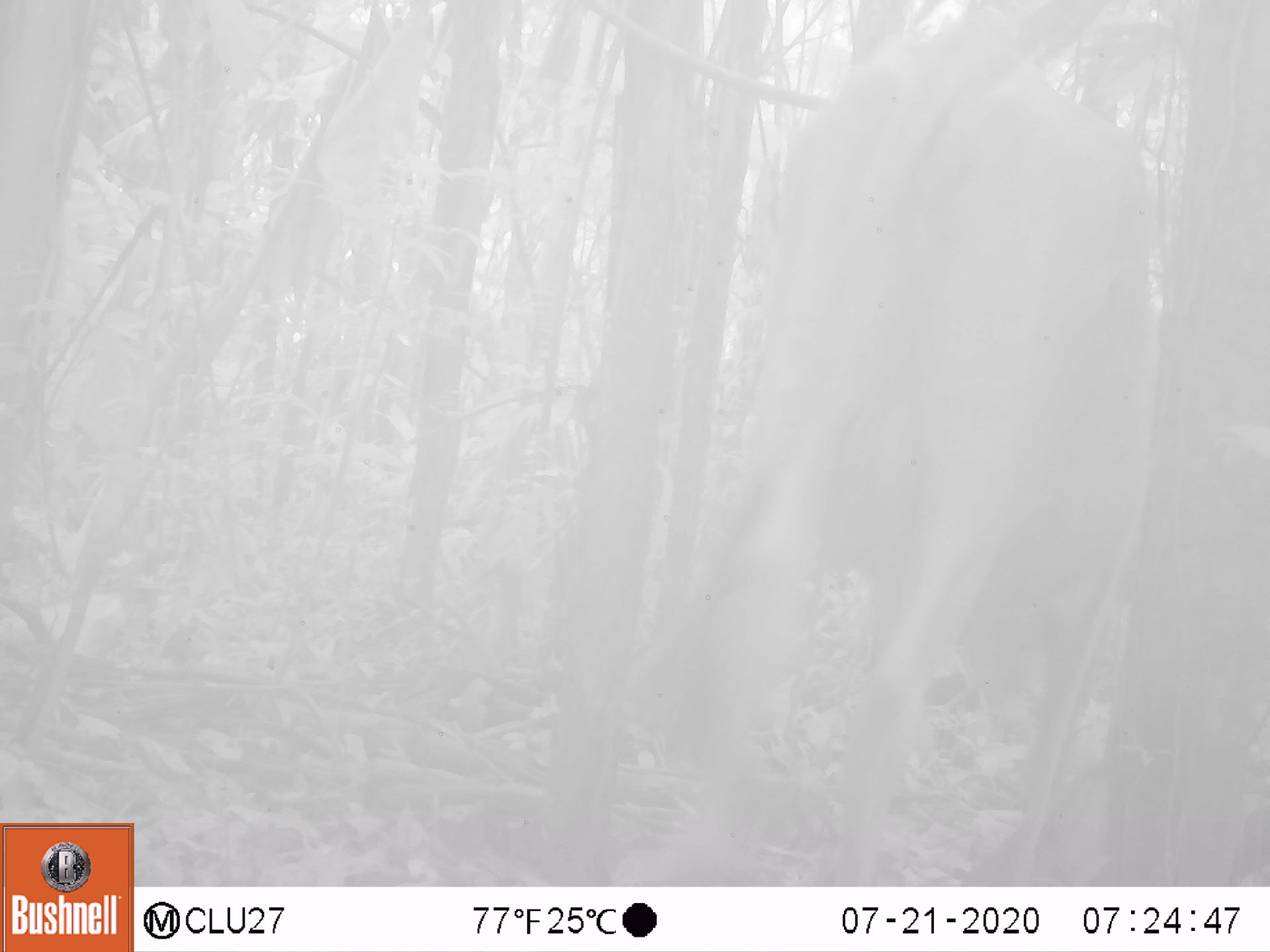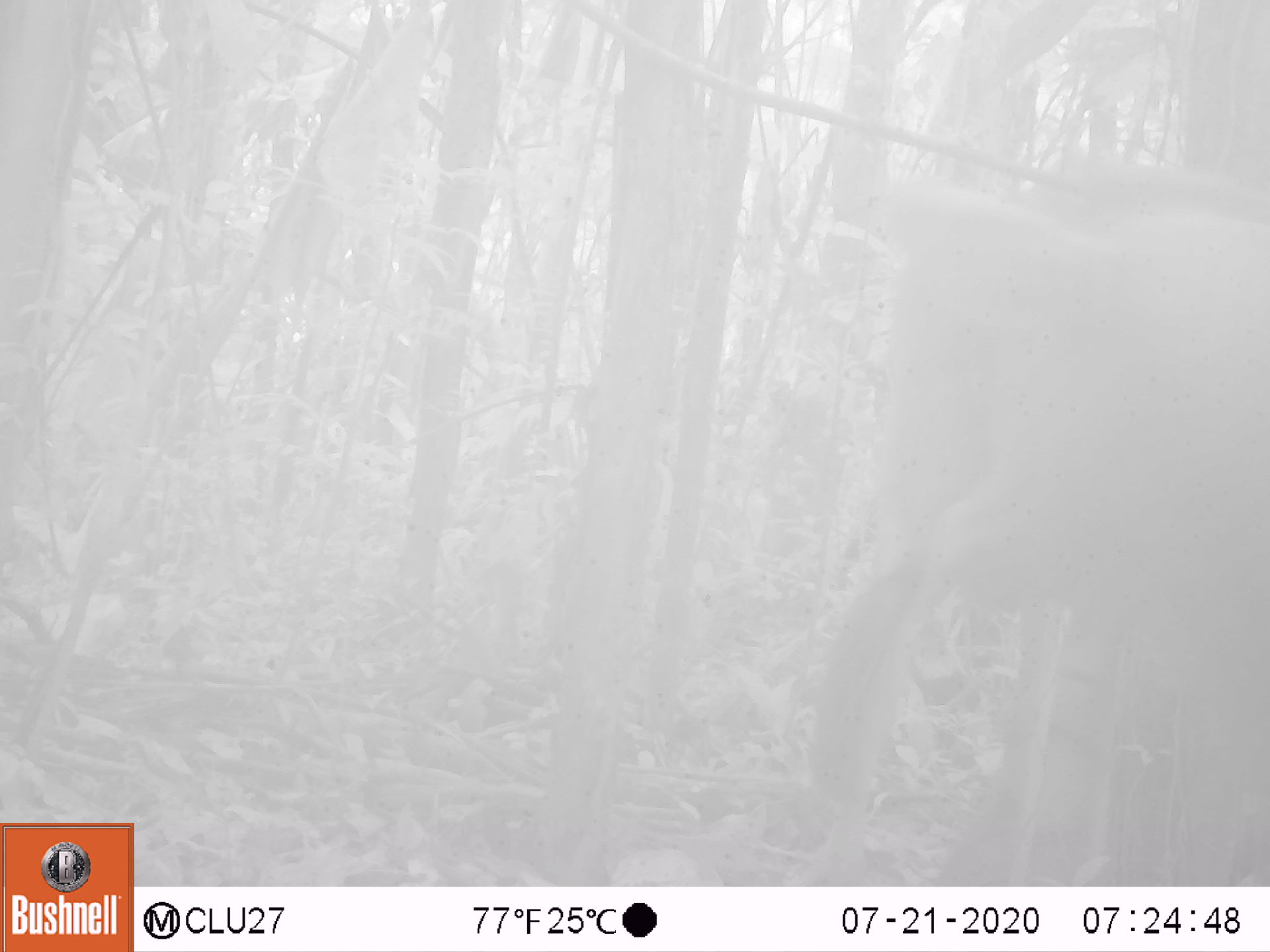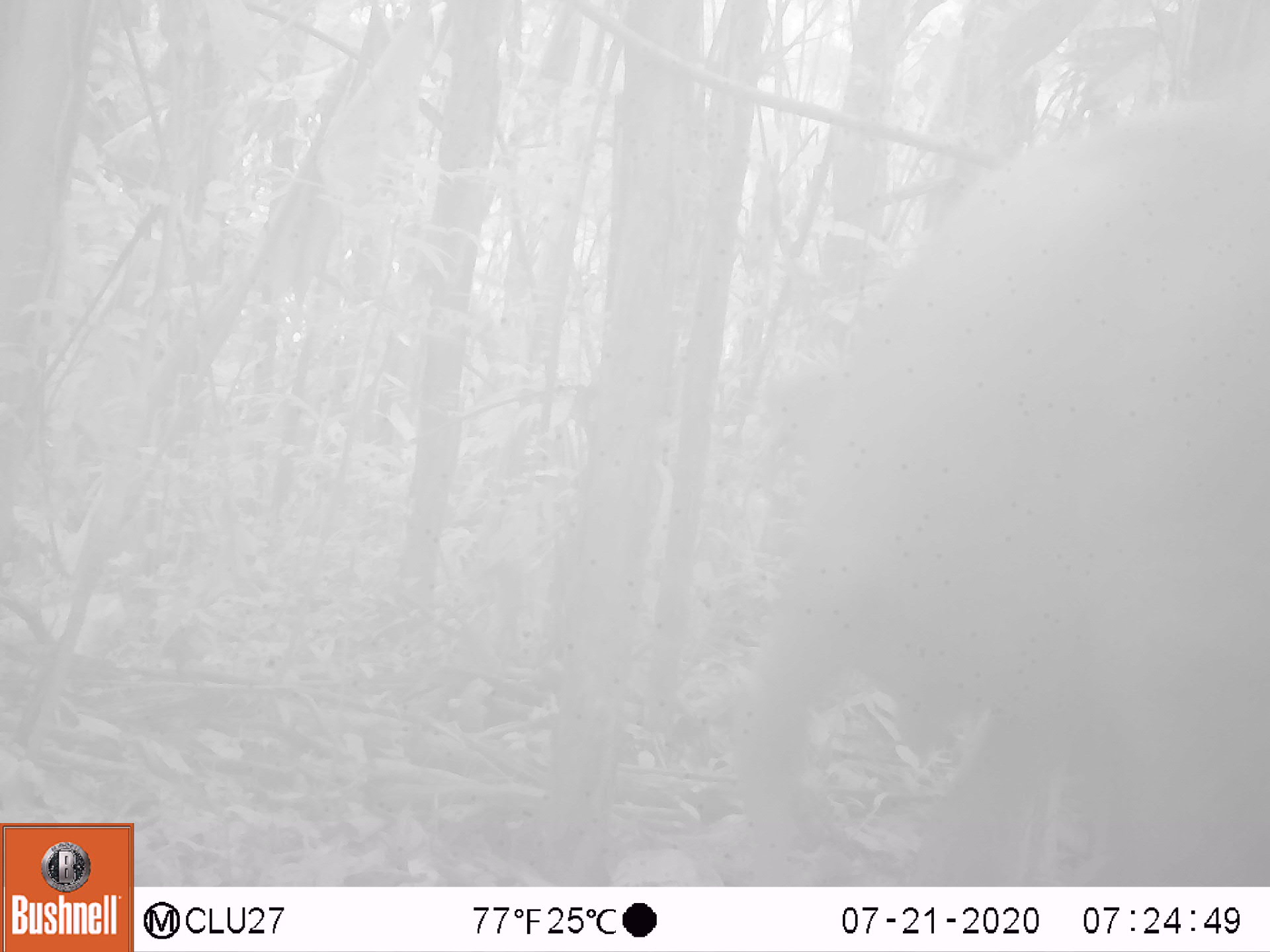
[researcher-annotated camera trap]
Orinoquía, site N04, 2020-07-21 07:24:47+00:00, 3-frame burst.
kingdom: Animalia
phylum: Chordata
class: Mammalia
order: Artiodactyla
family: Bovidae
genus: Bos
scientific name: Bos taurus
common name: cow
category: cattle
Cattle (cow) (Bos taurus).